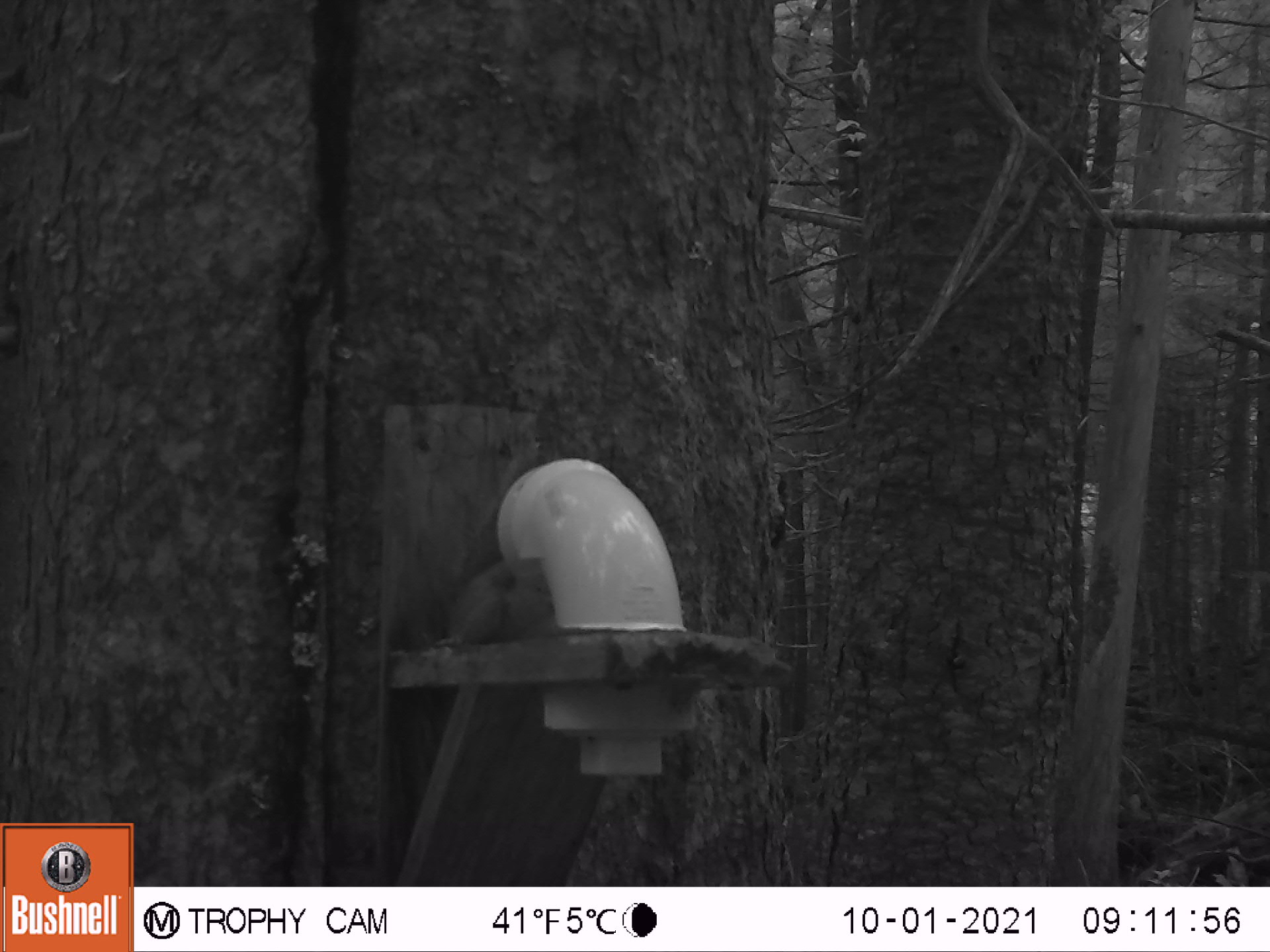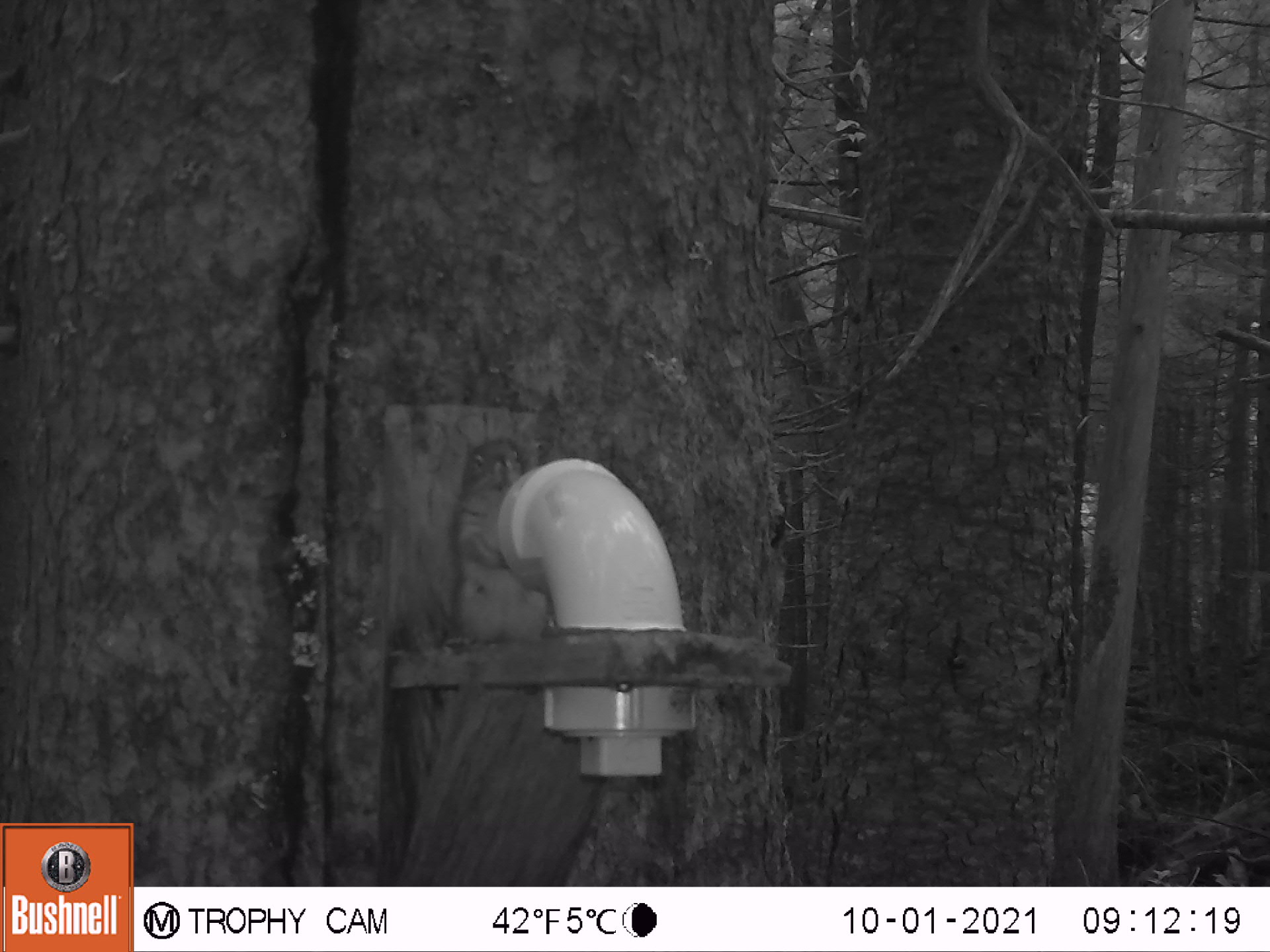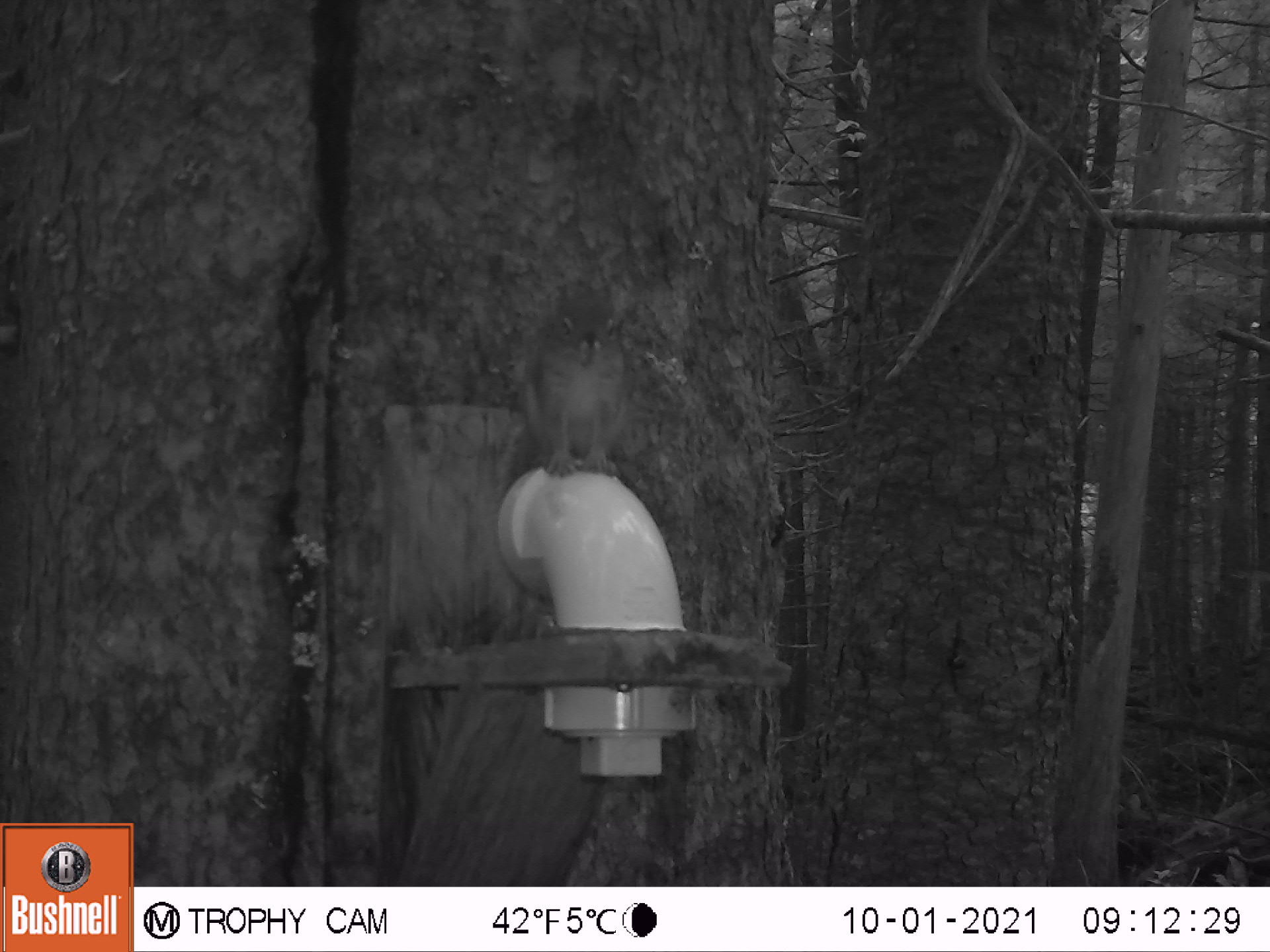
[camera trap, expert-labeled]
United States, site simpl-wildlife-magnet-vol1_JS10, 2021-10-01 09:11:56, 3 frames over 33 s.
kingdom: Animalia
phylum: Chordata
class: Mammalia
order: Rodentia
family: Sciuridae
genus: Tamiasciurus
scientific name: Tamiasciurus hudsonicus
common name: red squirrel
Red squirrel (Tamiasciurus hudsonicus).